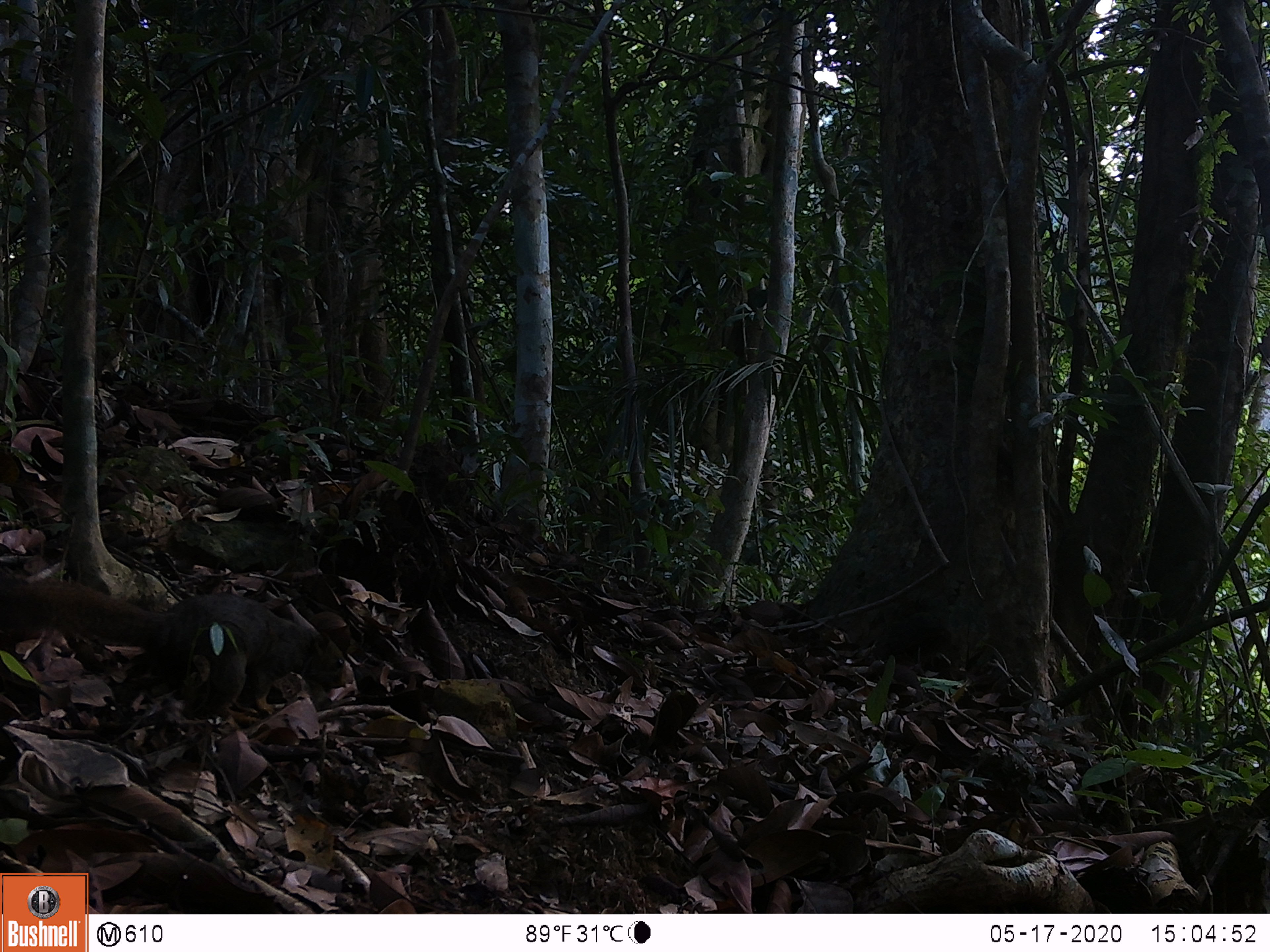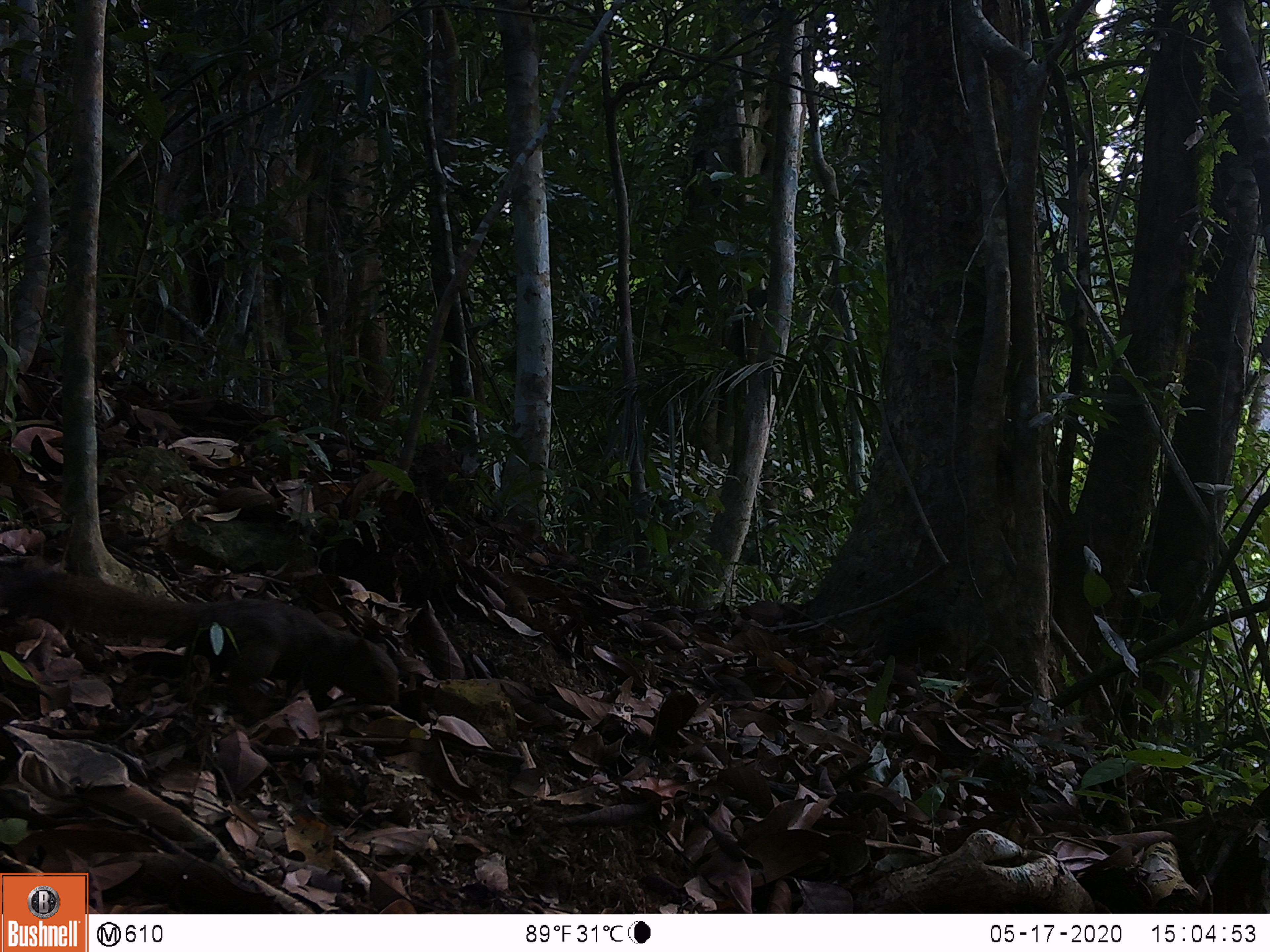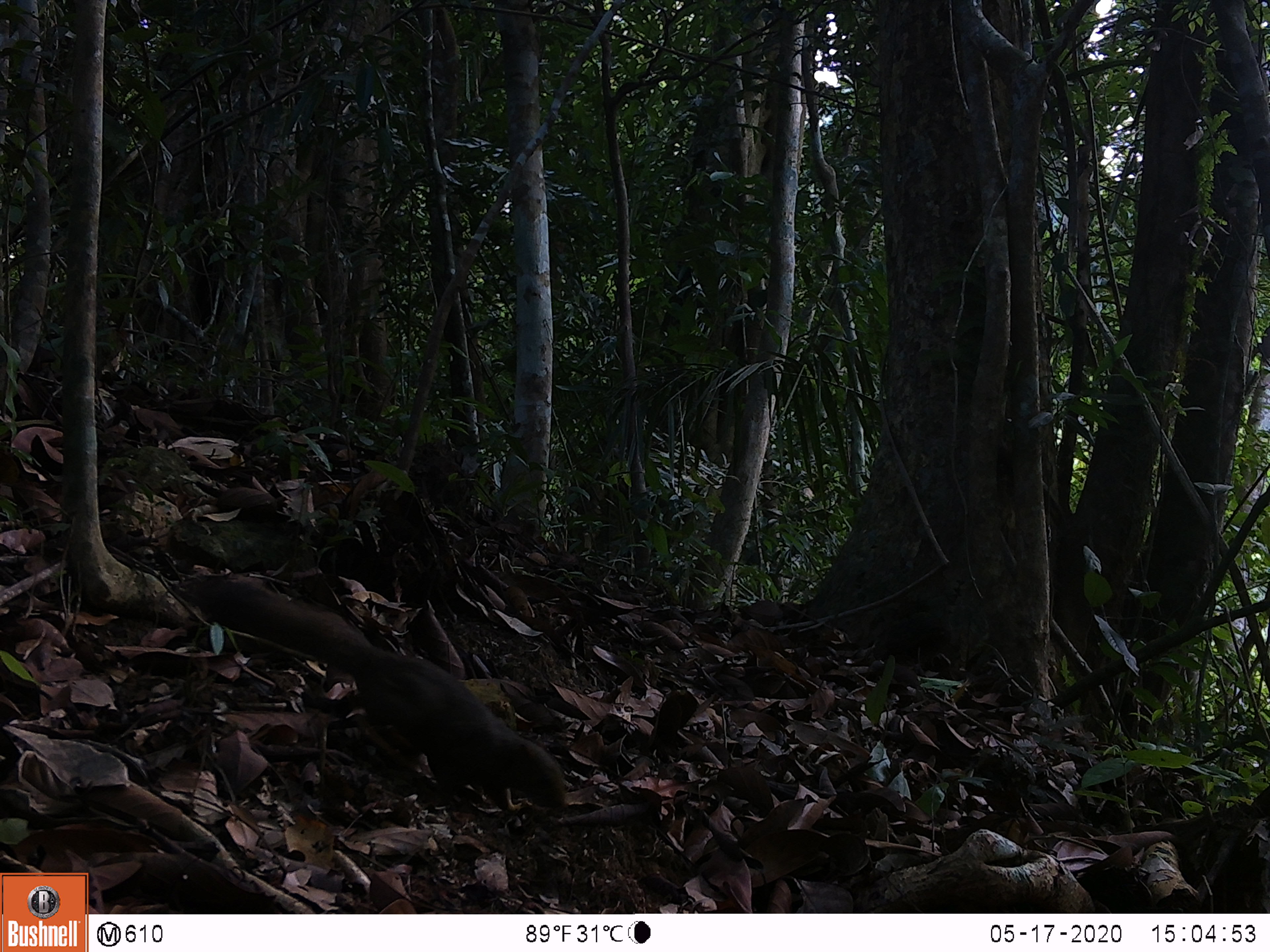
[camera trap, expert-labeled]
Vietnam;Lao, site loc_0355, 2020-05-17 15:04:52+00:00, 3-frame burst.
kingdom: Animalia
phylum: Chordata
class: Mammalia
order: Rodentia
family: Sciuridae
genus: Callosciurus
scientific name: Callosciurus erythraeus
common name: pallas's squirrel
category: pallass squirrel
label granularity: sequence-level